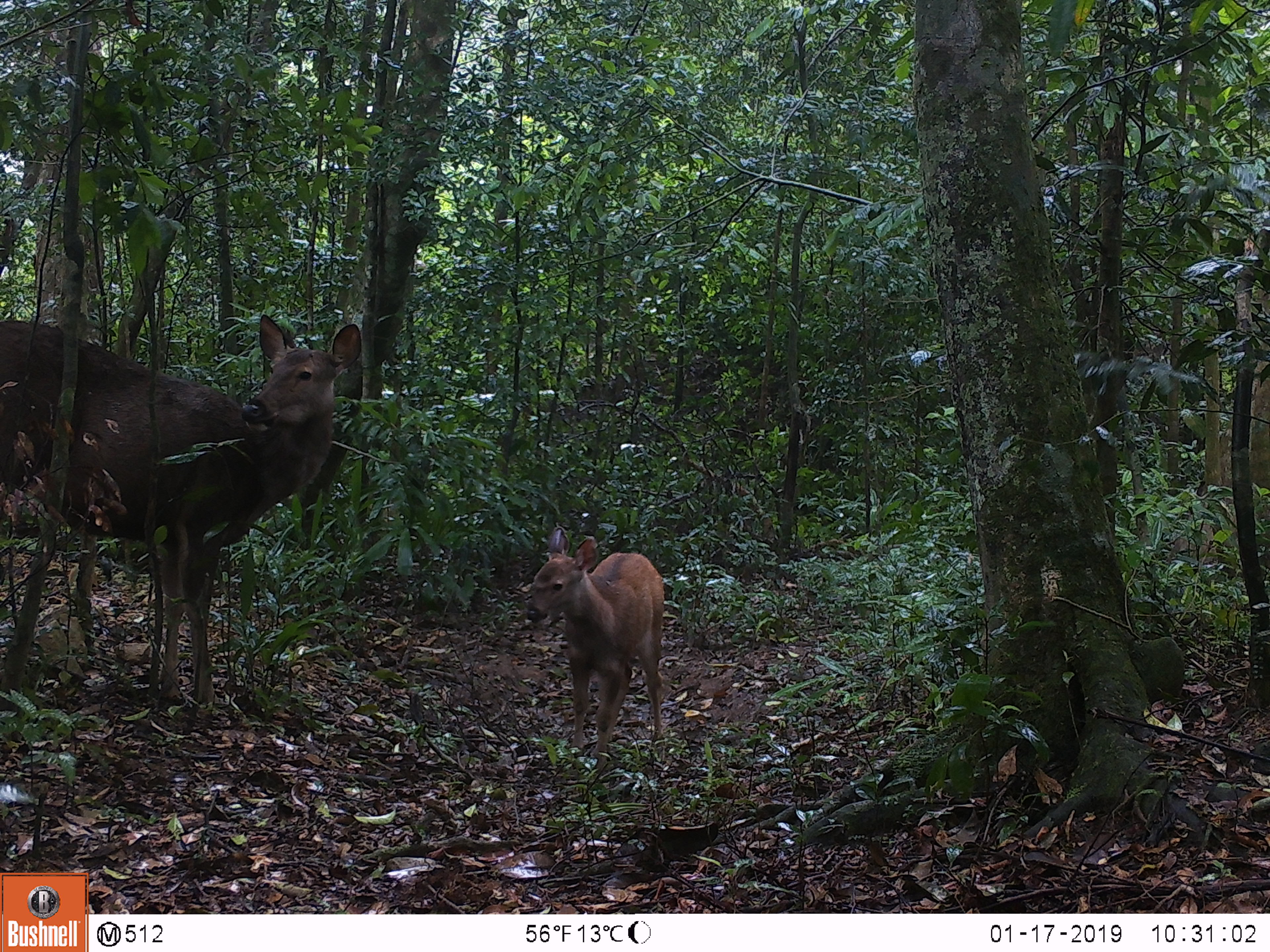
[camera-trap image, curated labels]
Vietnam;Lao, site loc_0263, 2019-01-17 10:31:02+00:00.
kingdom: Animalia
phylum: Chordata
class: Mammalia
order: Artiodactyla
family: Cervidae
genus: Rusa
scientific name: Rusa unicolor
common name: sambar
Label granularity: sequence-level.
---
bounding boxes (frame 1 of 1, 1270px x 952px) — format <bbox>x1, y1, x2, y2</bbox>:
sambar: <bbox>0, 313, 362, 705</bbox>; <bbox>528, 527, 663, 772</bbox>